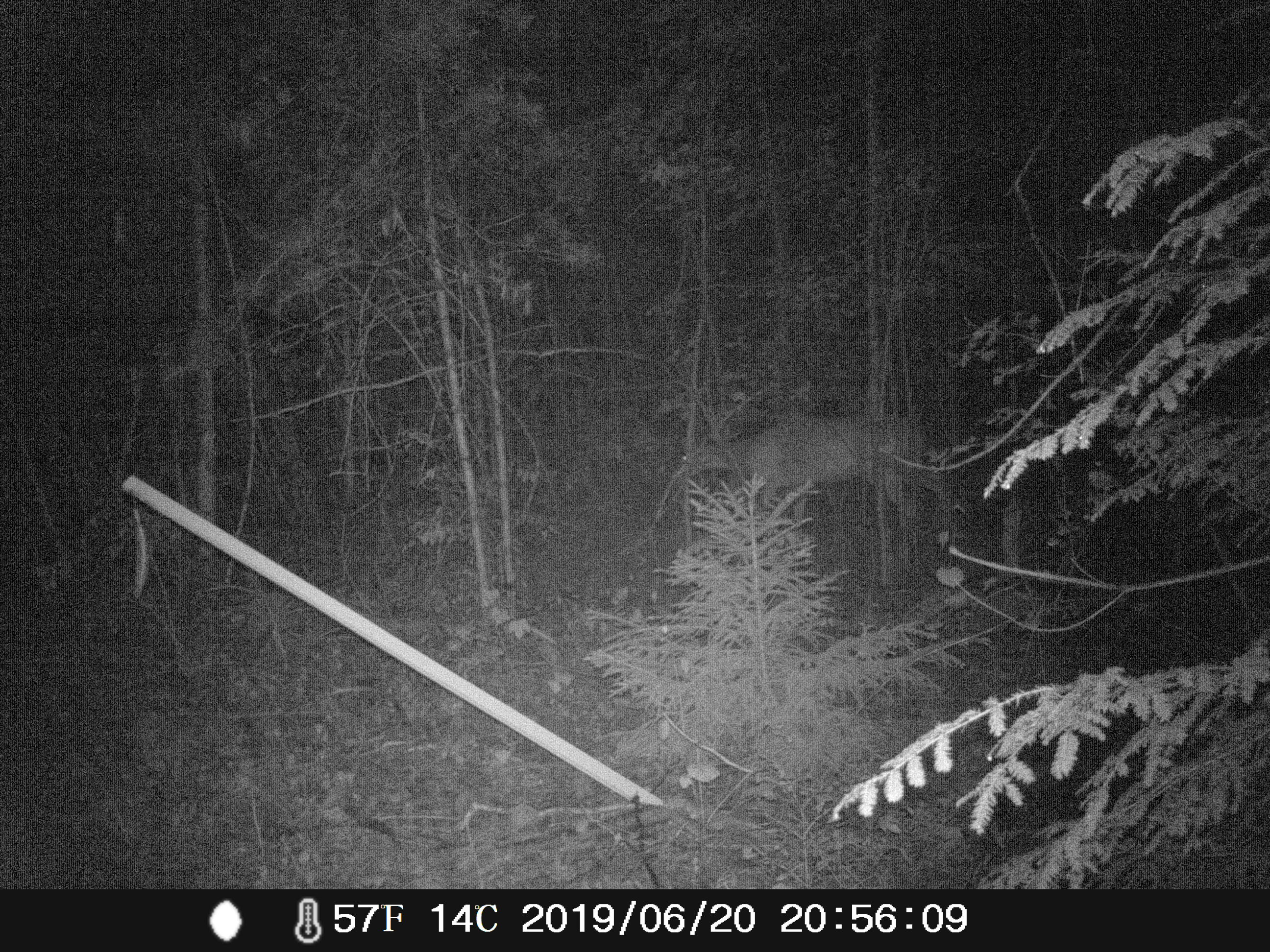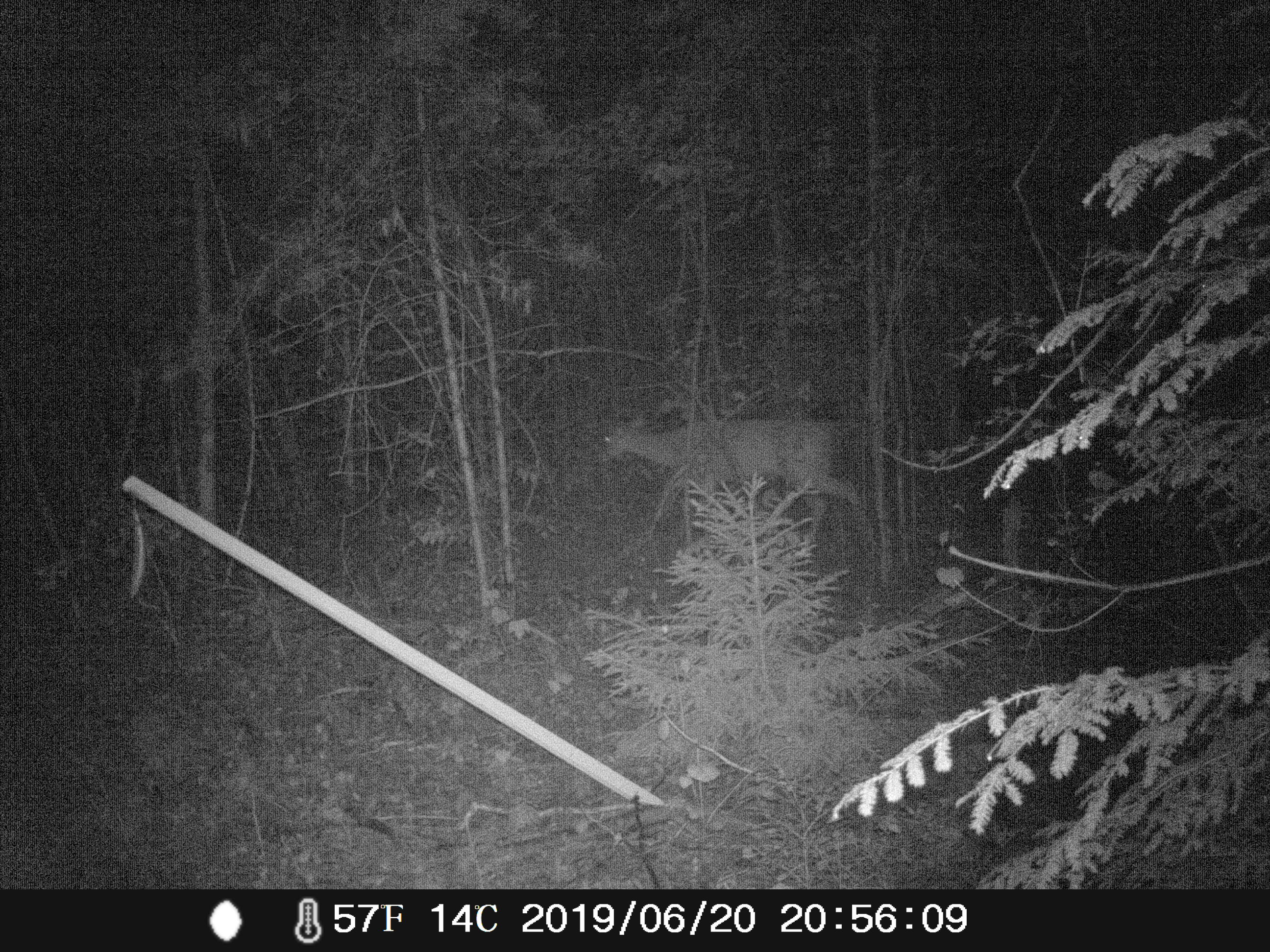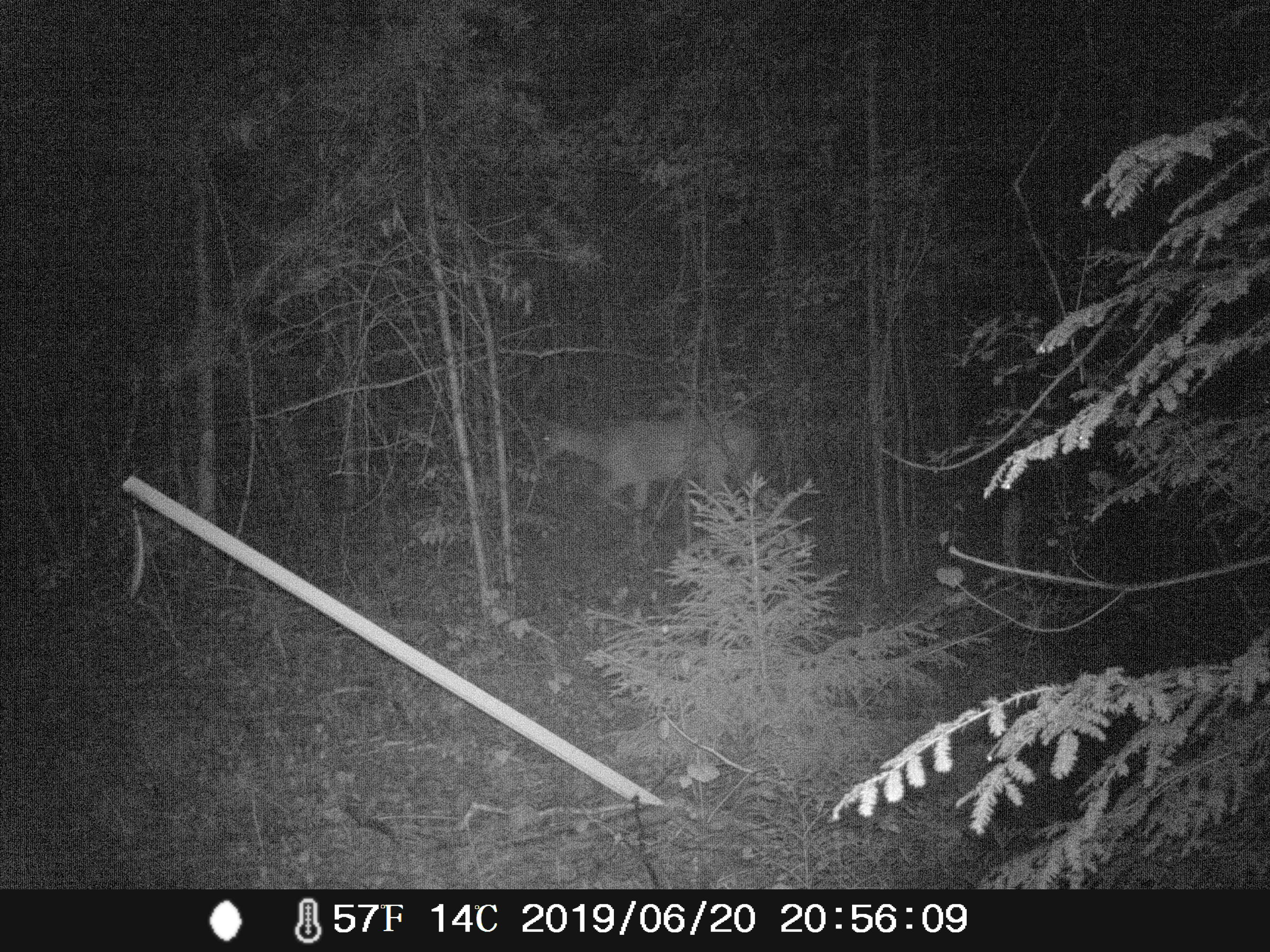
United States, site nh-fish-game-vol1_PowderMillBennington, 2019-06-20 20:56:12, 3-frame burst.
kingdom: Animalia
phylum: Chordata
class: Mammalia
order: Artiodactyla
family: Cervidae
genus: Odocoileus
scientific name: Odocoileus virginianus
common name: white-tailed deer